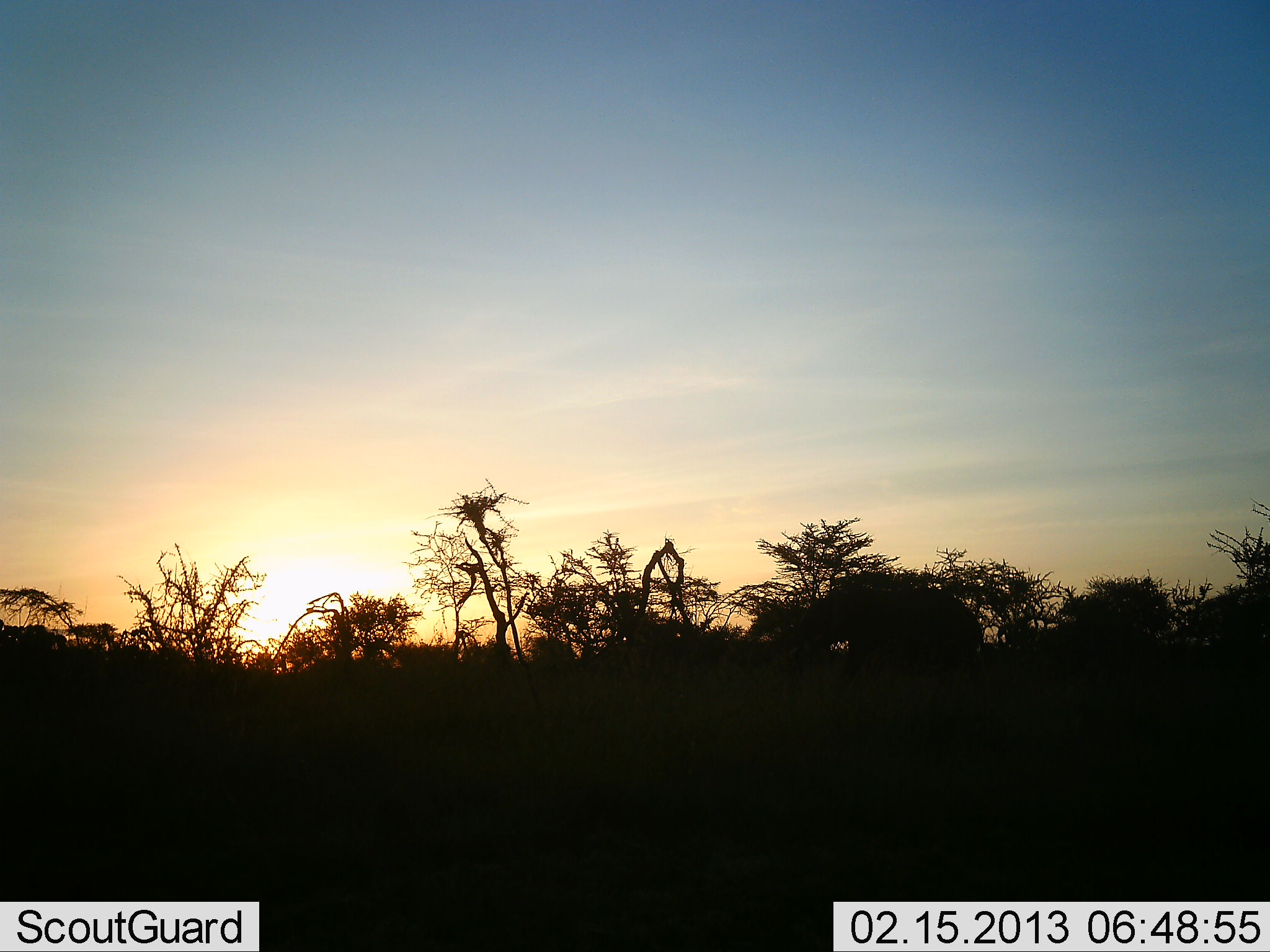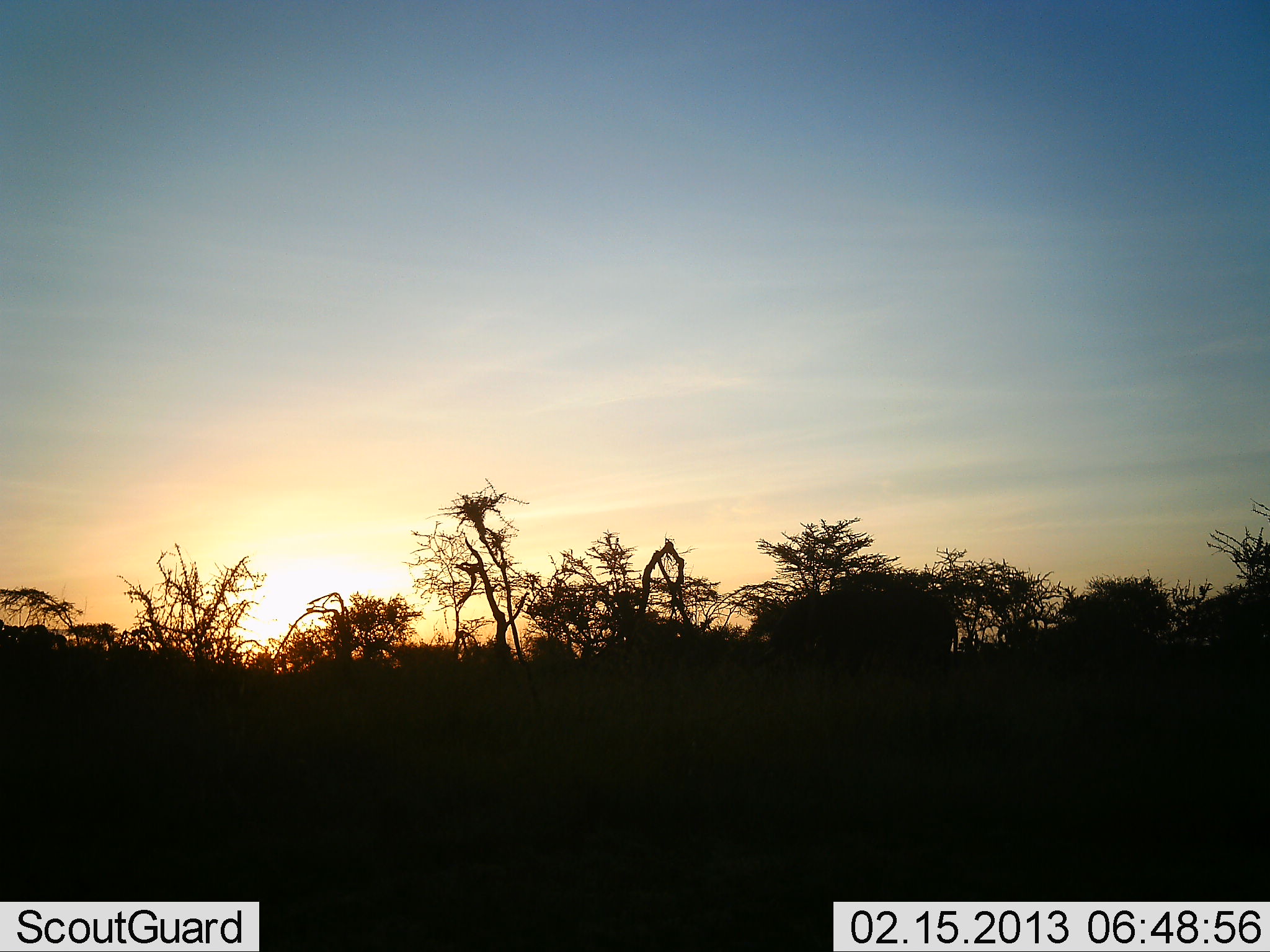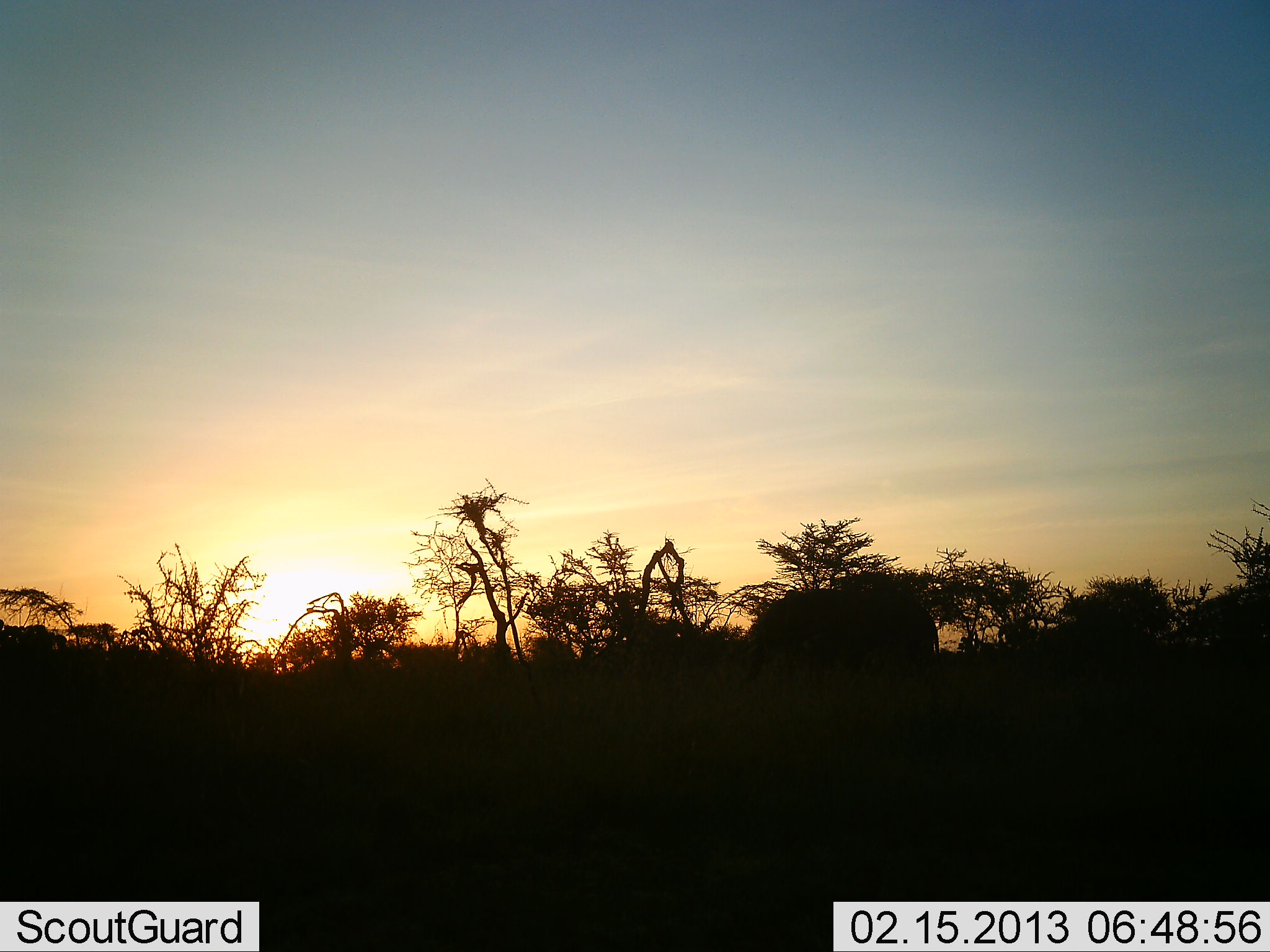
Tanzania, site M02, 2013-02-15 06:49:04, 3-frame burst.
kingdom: Animalia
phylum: Chordata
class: Mammalia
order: Proboscidea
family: Elephantidae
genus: Loxodonta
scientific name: Loxodonta africana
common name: african bush elephant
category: elephant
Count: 1.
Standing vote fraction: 0%.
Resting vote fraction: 0%.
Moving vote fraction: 100%.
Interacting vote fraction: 0%.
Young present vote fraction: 0%.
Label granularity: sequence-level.